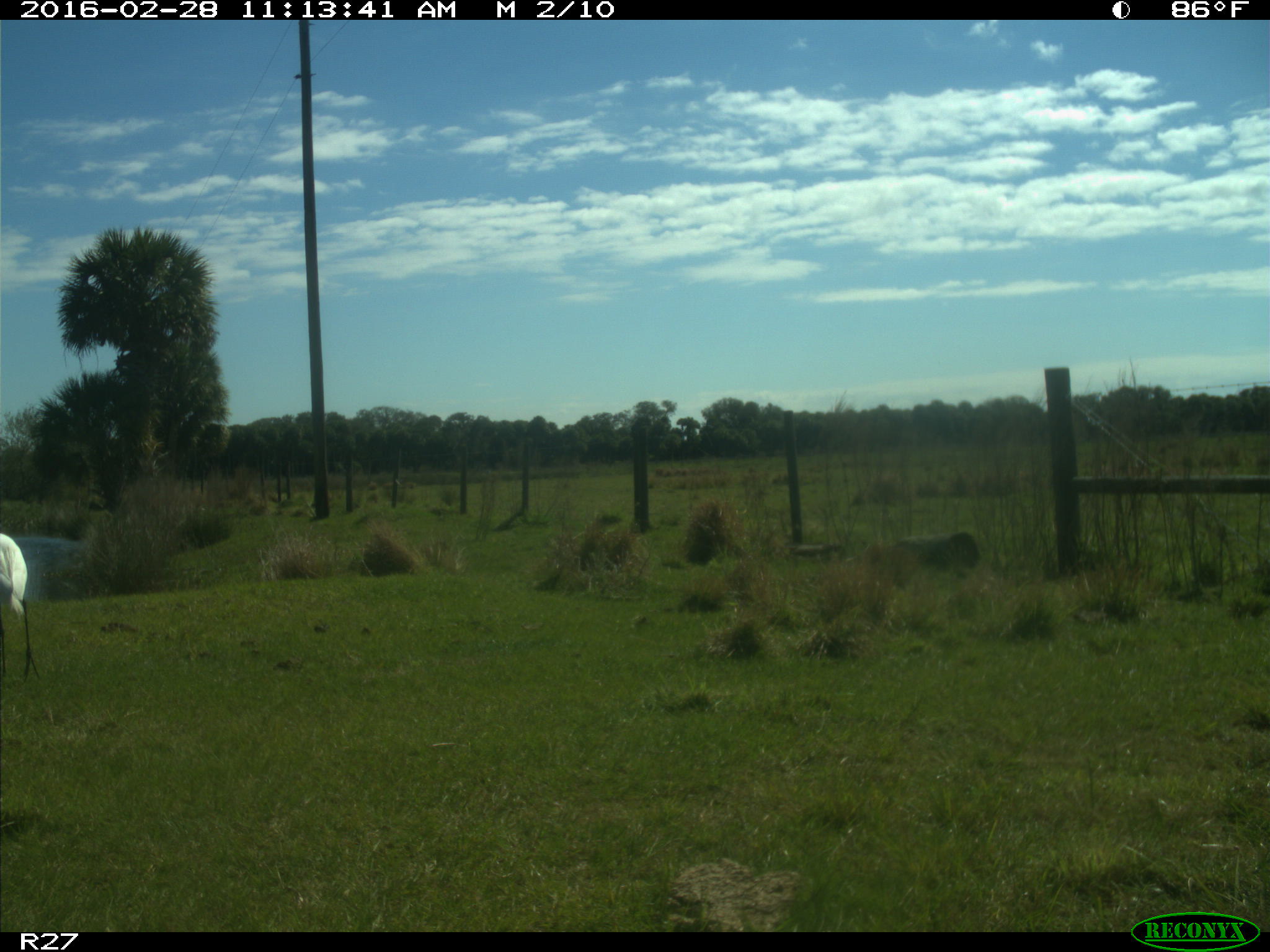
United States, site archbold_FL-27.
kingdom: Animalia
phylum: Chordata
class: Aves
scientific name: Aves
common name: birds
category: unidentified bird